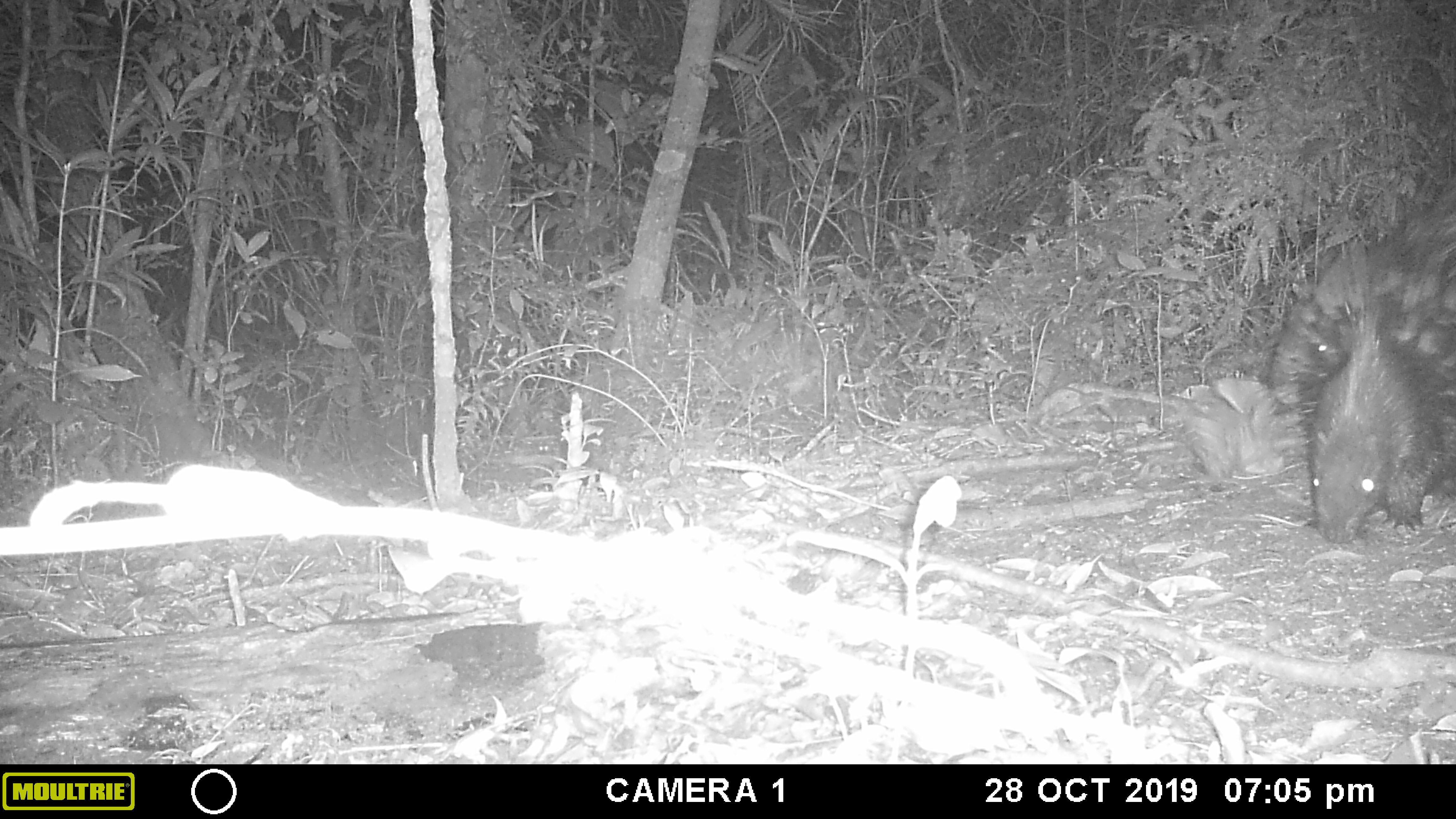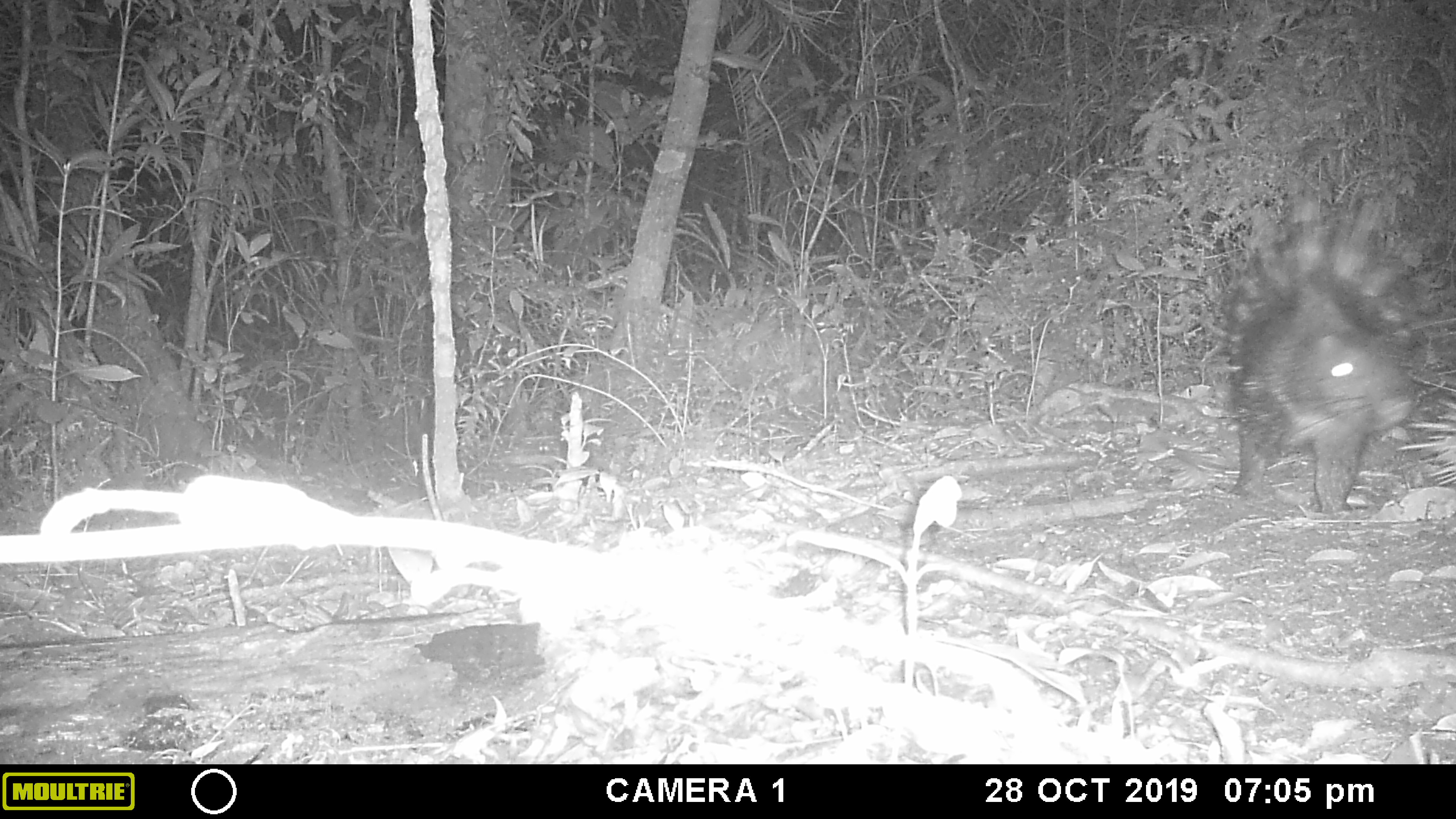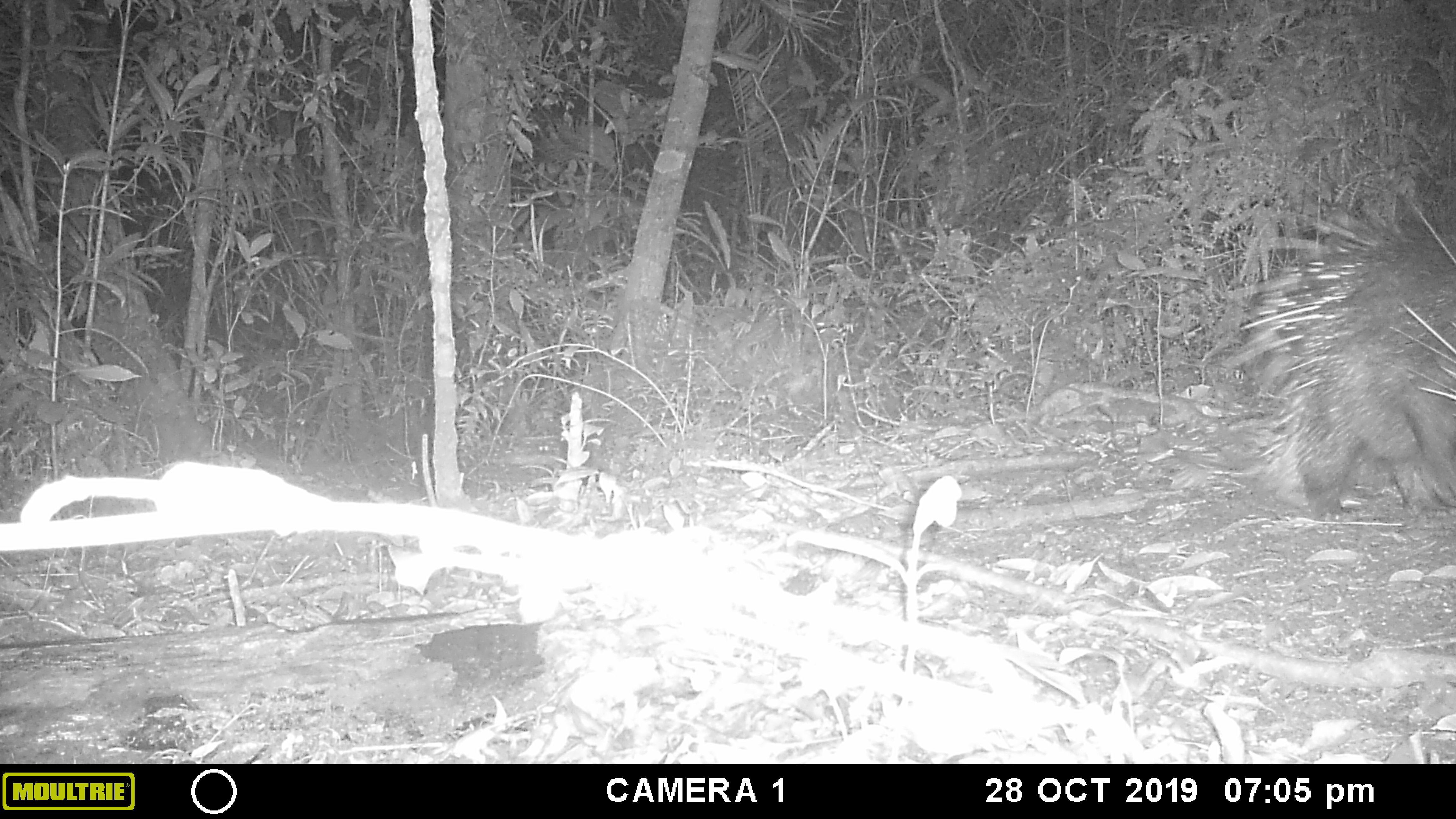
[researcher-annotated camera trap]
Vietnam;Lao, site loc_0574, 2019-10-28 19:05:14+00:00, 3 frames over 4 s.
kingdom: Animalia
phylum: Chordata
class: Mammalia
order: Rodentia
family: Hystricidae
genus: Hystrix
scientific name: Hystrix brachyura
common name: malayan porcupine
Malayan porcupine (Hystrix brachyura). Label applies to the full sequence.